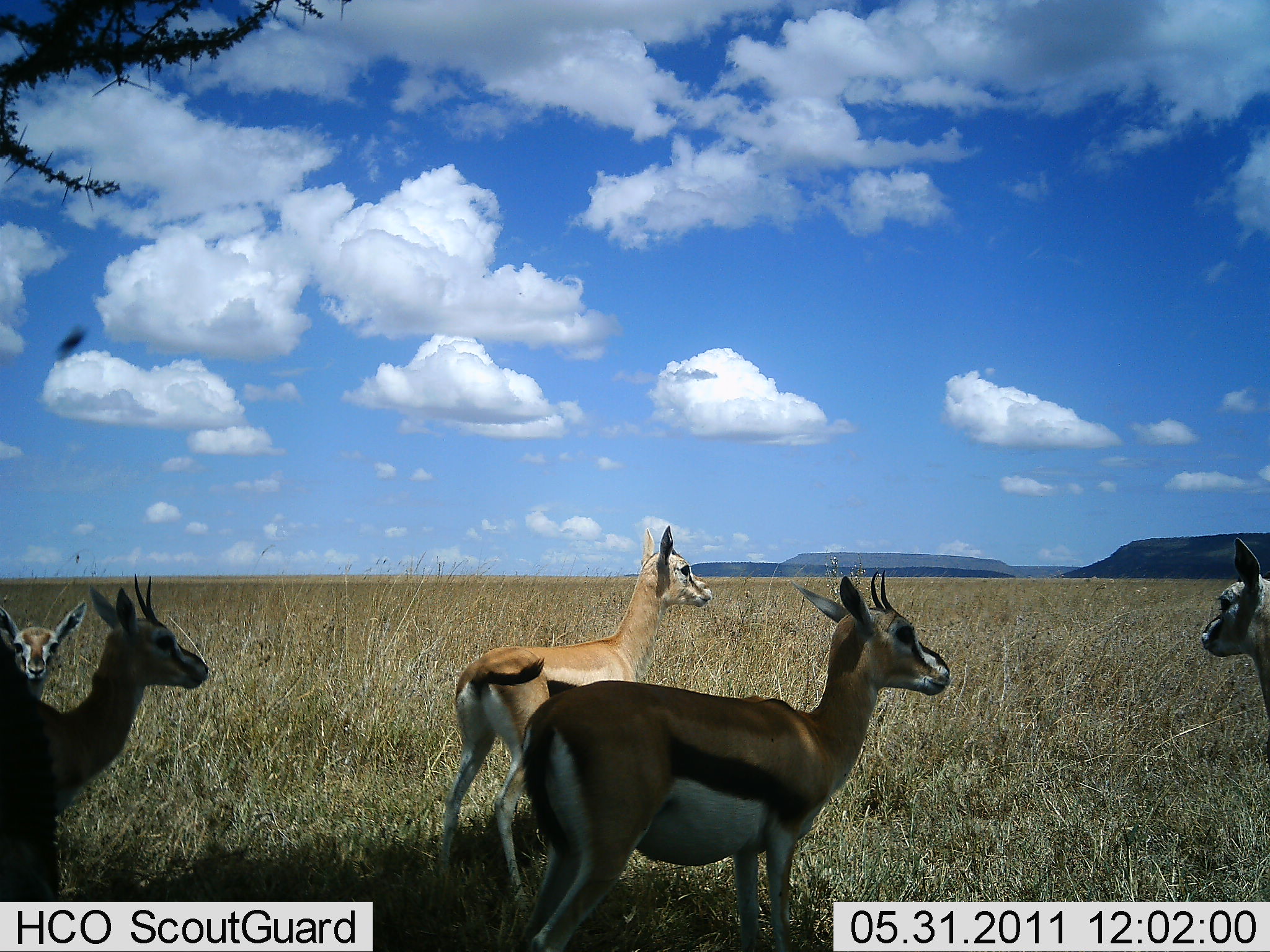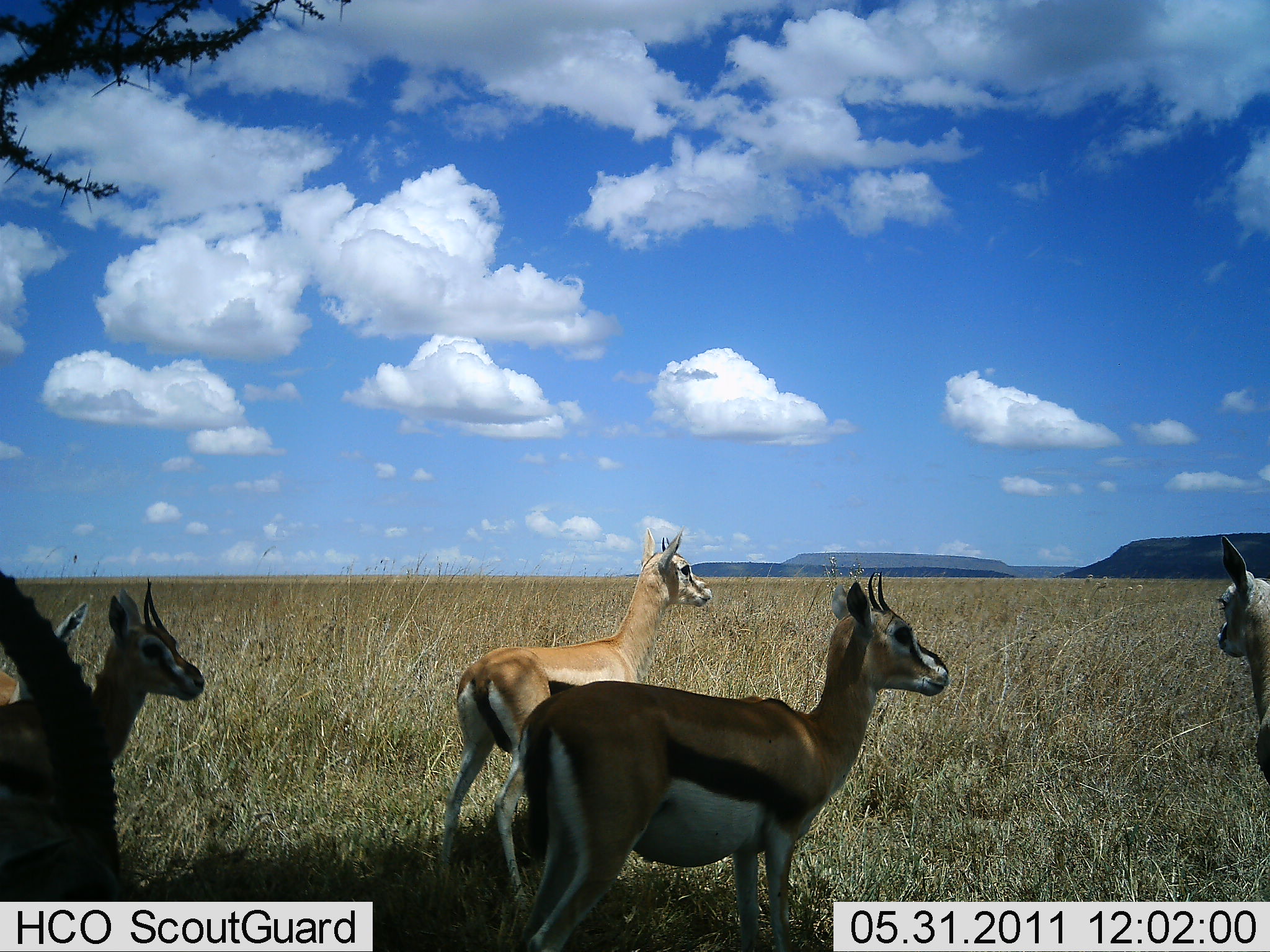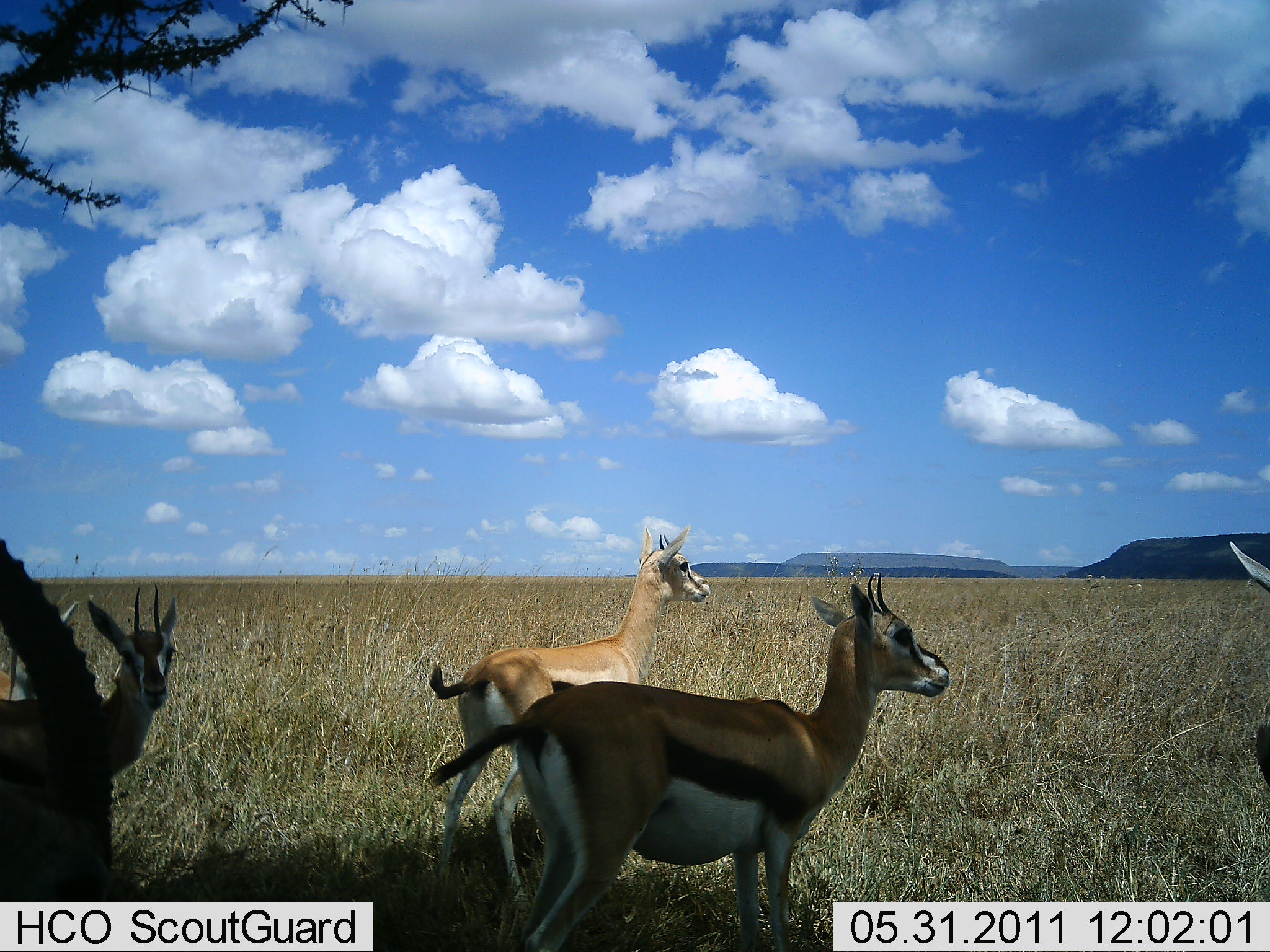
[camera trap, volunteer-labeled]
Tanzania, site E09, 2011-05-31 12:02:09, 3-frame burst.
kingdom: Animalia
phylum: Chordata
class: Mammalia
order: Artiodactyla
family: Bovidae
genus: Eudorcas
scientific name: Eudorcas thomsonii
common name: thomson's gazelle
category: gazellethomsons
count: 5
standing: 100%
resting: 0%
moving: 9%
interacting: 0%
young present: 36%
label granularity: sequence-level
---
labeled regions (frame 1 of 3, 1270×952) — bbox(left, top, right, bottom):
animal: bbox(505, 570, 954, 952); bbox(434, 520, 715, 910); bbox(0, 572, 215, 900); bbox(0, 636, 60, 950); bbox(1197, 535, 1268, 721); bbox(1, 600, 87, 704)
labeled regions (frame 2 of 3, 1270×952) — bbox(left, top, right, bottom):
animal: bbox(517, 570, 952, 949); bbox(413, 526, 715, 903); bbox(0, 575, 216, 900); bbox(0, 579, 101, 899); bbox(1212, 533, 1270, 786); bbox(0, 601, 94, 706)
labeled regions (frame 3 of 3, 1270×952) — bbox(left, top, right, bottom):
animal: bbox(415, 573, 955, 952); bbox(429, 524, 710, 911); bbox(0, 586, 184, 902); bbox(3, 585, 120, 899); bbox(1227, 542, 1270, 801); bbox(5, 597, 81, 698)